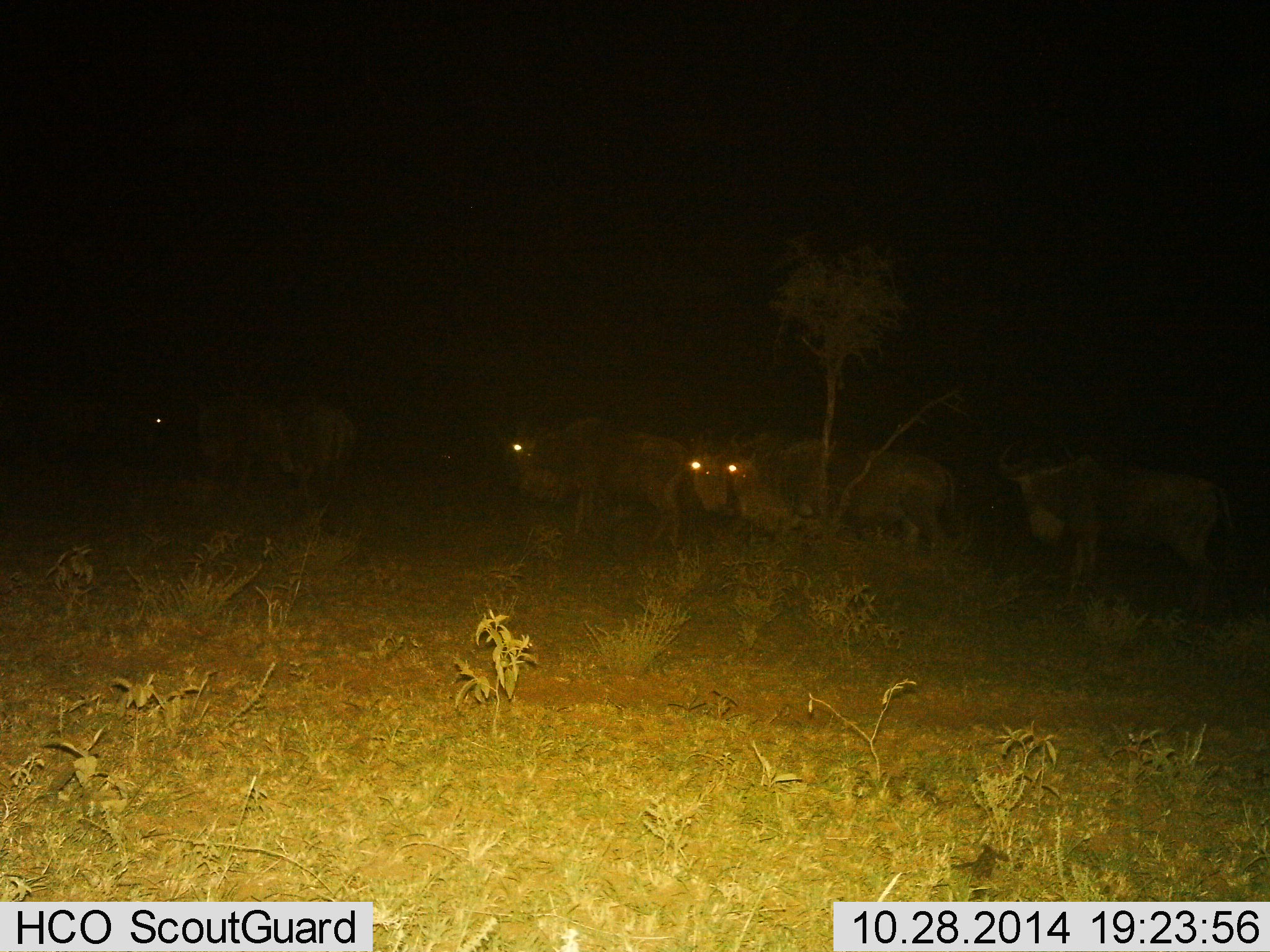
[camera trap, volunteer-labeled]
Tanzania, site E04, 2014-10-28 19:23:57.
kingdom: Animalia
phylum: Chordata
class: Mammalia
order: Artiodactyla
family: Bovidae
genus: Connochaetes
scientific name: Connochaetes taurinus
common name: blue wildebeest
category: wildebeest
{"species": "wildebeest (blue wildebeest) (Connochaetes taurinus)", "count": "6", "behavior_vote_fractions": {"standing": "40%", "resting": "0%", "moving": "60%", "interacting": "0%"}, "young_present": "0%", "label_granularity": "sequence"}